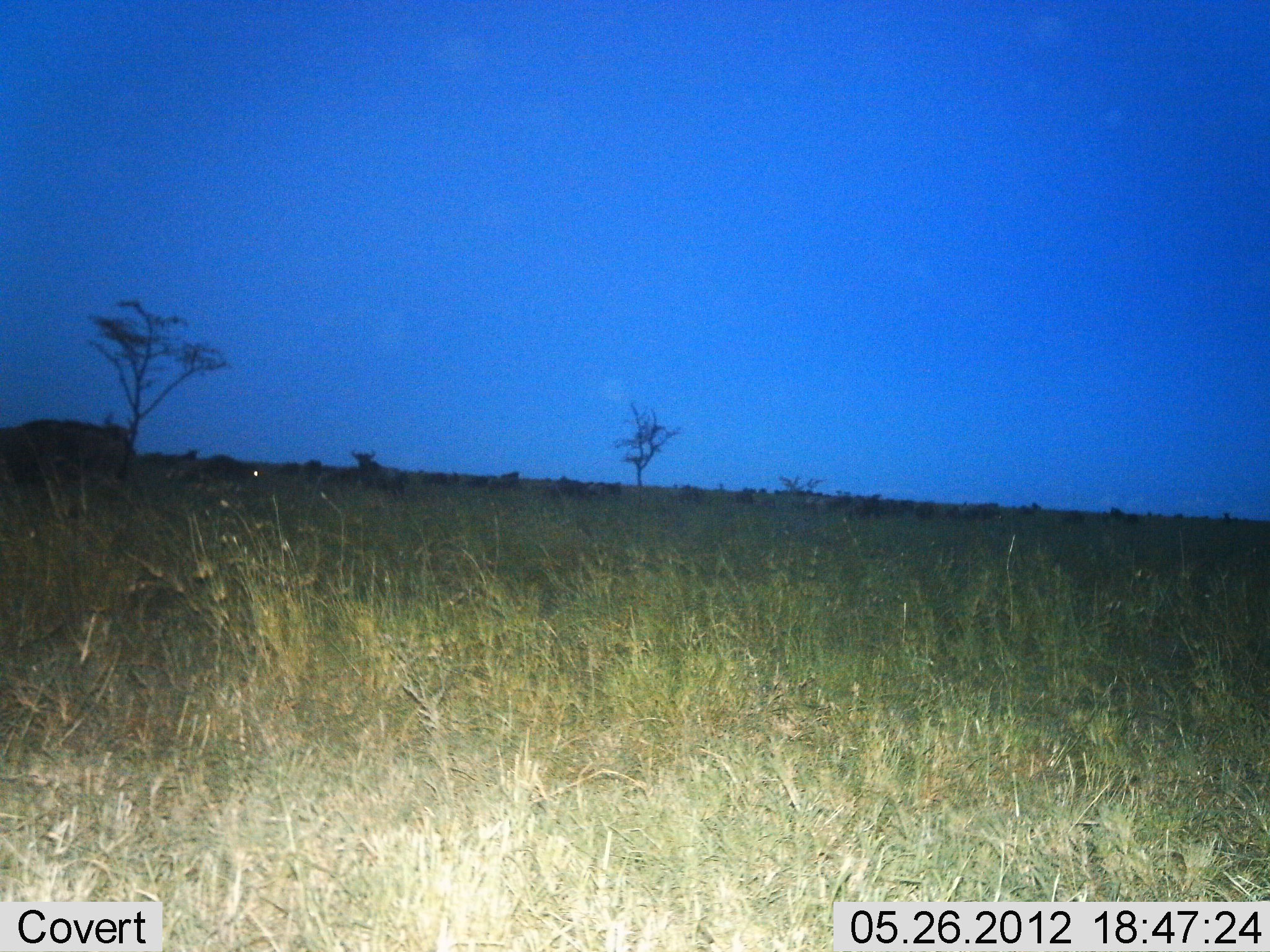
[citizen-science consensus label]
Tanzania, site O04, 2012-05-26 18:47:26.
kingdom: Animalia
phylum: Chordata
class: Mammalia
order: Artiodactyla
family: Bovidae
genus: Connochaetes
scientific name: Connochaetes taurinus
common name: blue wildebeest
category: wildebeest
Wildebeest (blue wildebeest) (Connochaetes taurinus), count 11-50. Behavior (volunteer vote fractions): standing 90%, resting 0%, moving 30%, interacting 0%. Young present (vote fraction): 0%. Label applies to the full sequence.